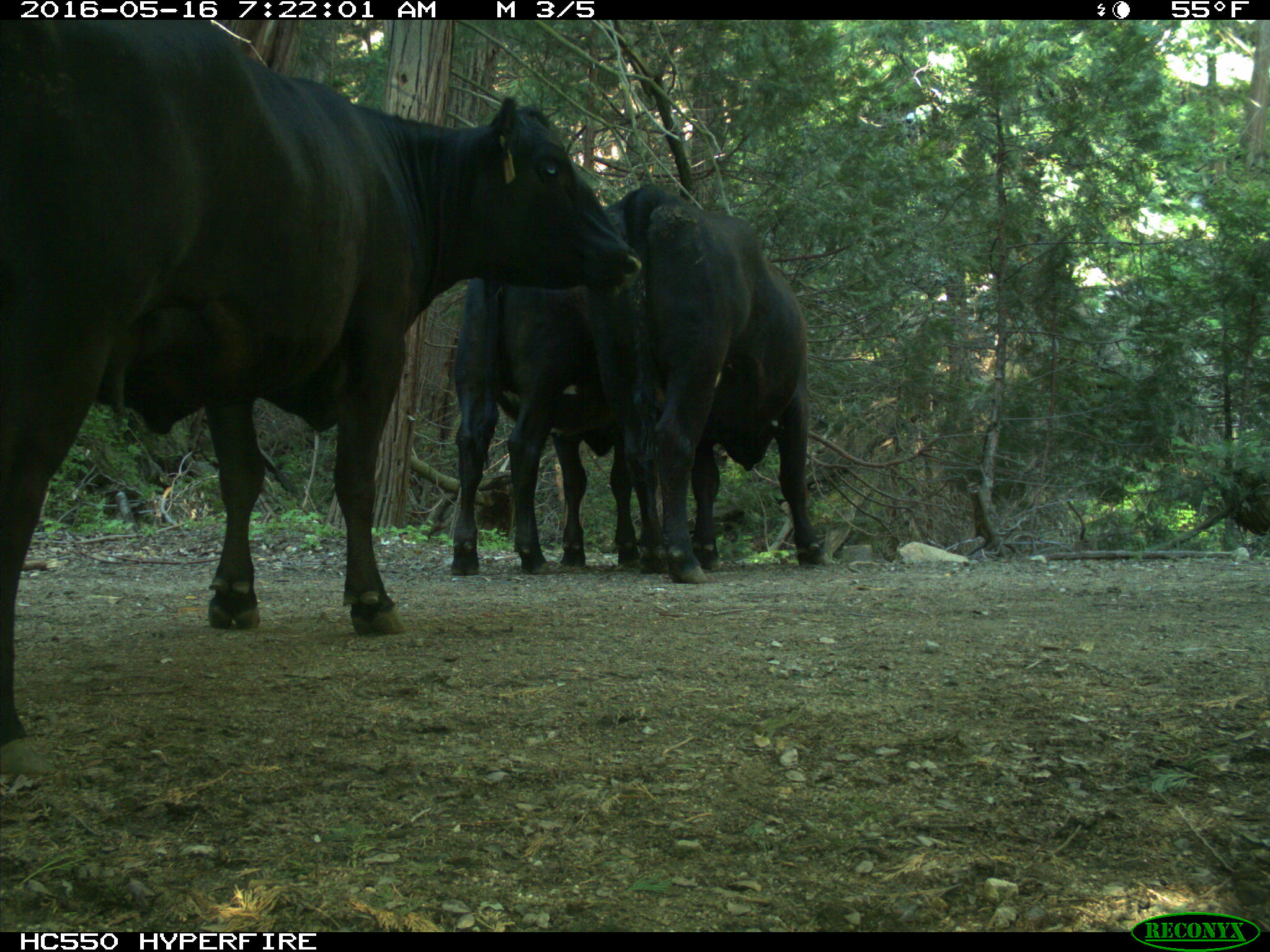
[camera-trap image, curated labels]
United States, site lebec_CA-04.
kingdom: Animalia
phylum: Chordata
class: Mammalia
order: Artiodactyla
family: Bovidae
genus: Bos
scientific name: Bos taurus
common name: domestic cow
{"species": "Bos taurus (domestic cow)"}